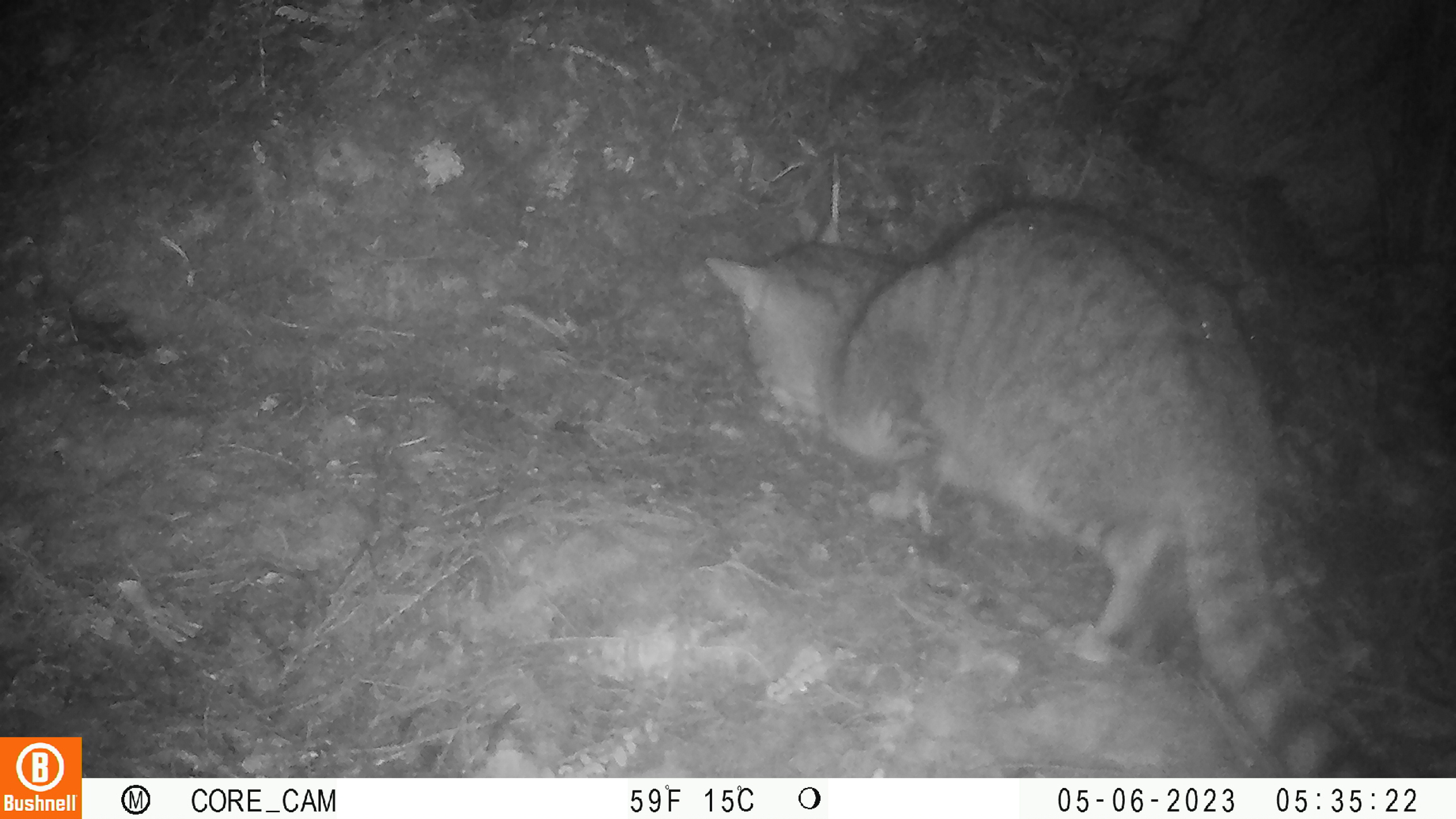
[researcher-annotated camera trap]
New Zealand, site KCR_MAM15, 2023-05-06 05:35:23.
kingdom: Animalia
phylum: Chordata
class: Mammalia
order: Carnivora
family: Felidae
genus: Felis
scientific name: Felis catus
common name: domestic cat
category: cat